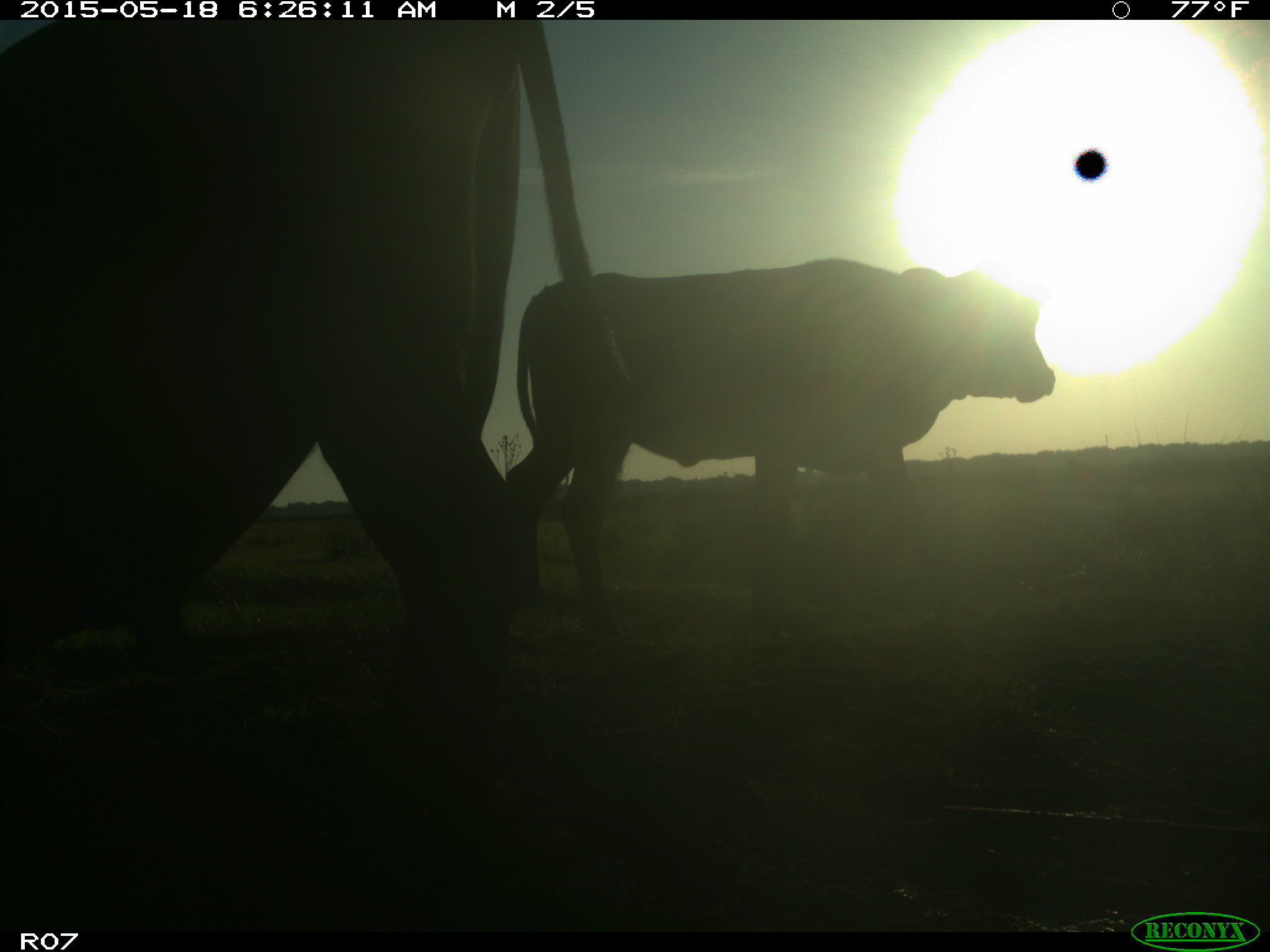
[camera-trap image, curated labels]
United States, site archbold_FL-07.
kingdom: Animalia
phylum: Chordata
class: Mammalia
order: Artiodactyla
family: Bovidae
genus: Bos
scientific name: Bos taurus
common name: domestic cow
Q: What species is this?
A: Bos taurus (domestic cow).